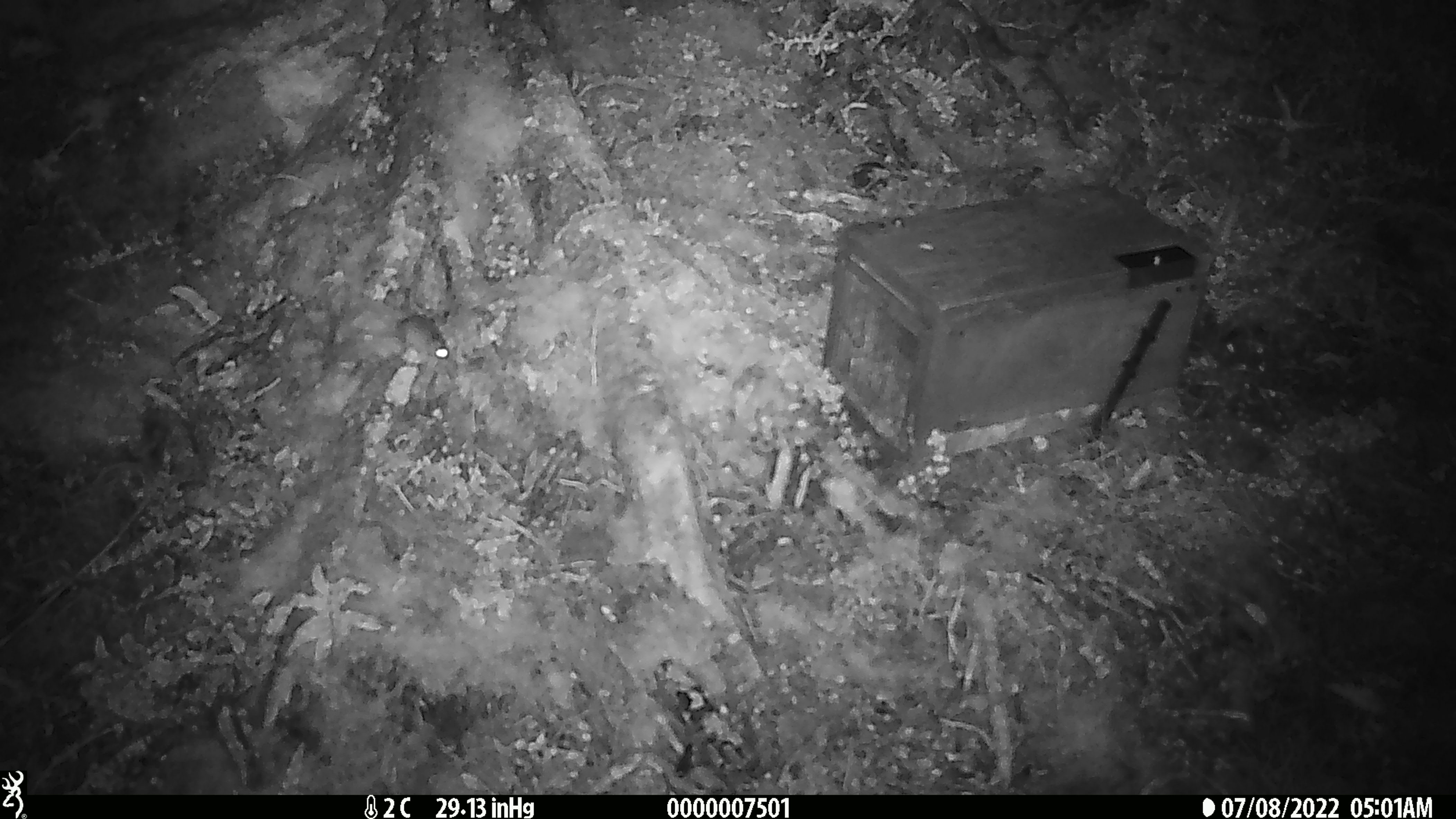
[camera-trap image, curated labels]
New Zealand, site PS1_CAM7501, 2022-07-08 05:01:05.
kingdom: Animalia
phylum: Chordata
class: Mammalia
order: Rodentia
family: Muridae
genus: Mus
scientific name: Mus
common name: mouse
Mouse (Mus).